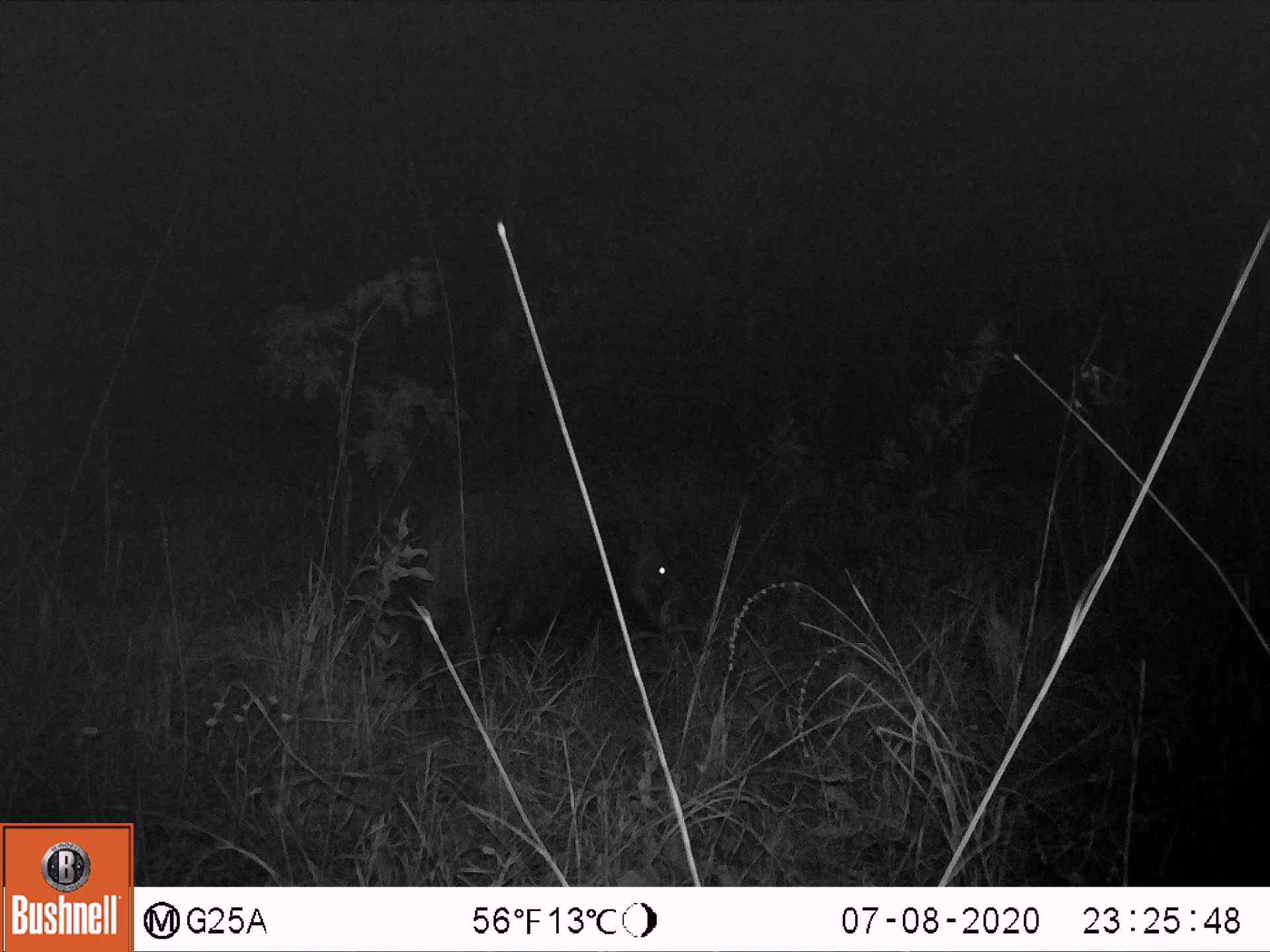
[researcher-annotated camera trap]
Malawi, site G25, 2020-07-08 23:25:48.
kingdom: Animalia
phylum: Chordata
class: Mammalia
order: Artiodactyla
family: Suidae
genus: Potamochoerus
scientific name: Potamochoerus larvatus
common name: bushpig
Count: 1.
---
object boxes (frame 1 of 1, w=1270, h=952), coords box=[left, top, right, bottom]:
bushpig: box=[400, 483, 695, 709]